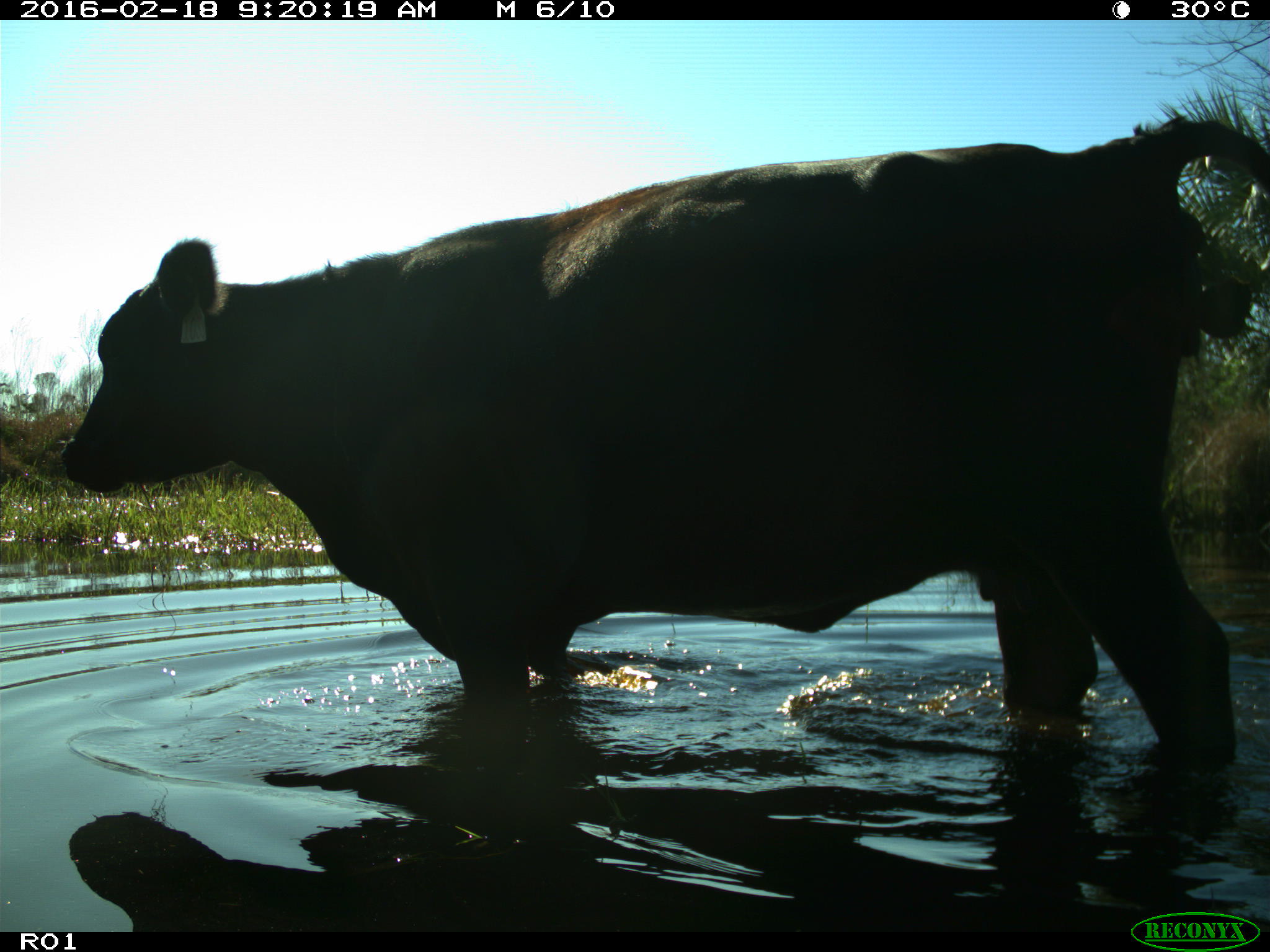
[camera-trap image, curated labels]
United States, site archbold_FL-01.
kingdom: Animalia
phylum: Chordata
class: Mammalia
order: Artiodactyla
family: Bovidae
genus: Bos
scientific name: Bos taurus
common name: domestic cow